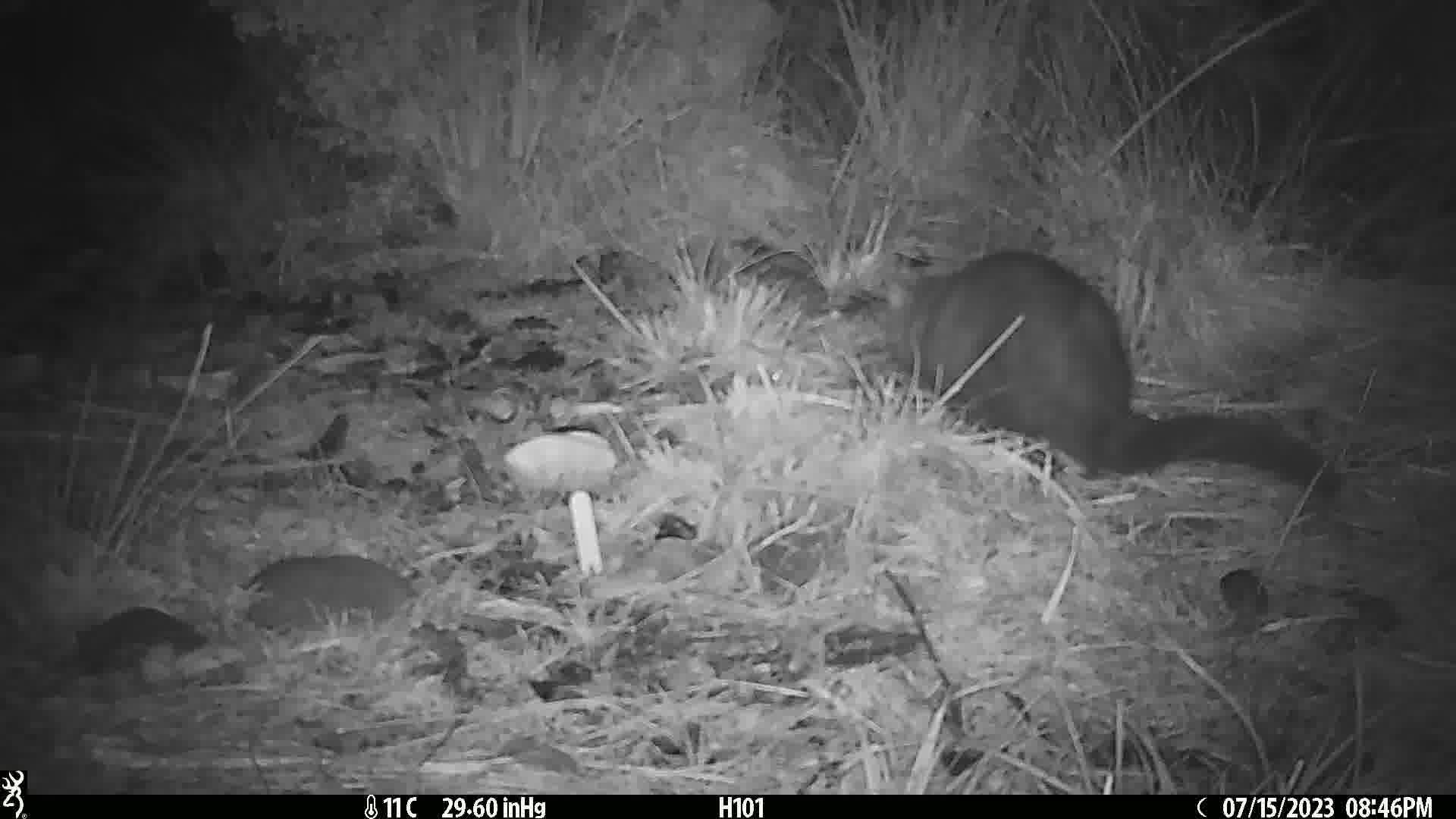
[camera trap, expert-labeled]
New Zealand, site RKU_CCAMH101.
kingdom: Animalia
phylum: Chordata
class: Mammalia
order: Diprotodontia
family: Phalangeridae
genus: Trichosurus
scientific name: Trichosurus vulpecula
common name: common brushtail possum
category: possum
Possum (common brushtail possum) (Trichosurus vulpecula).